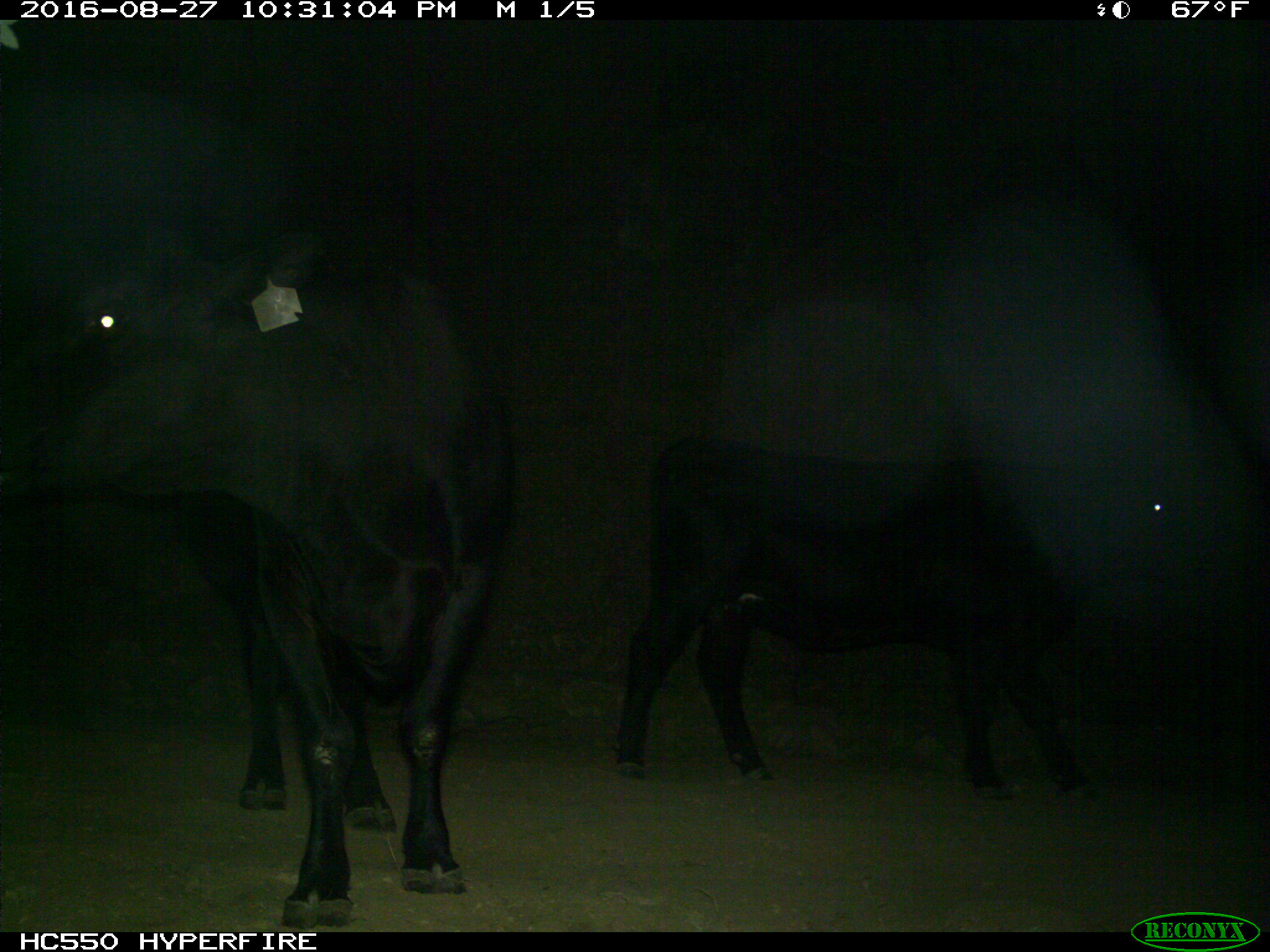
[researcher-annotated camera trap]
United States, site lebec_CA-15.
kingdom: Animalia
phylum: Chordata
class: Mammalia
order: Artiodactyla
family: Bovidae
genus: Bos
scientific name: Bos taurus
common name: domestic cow